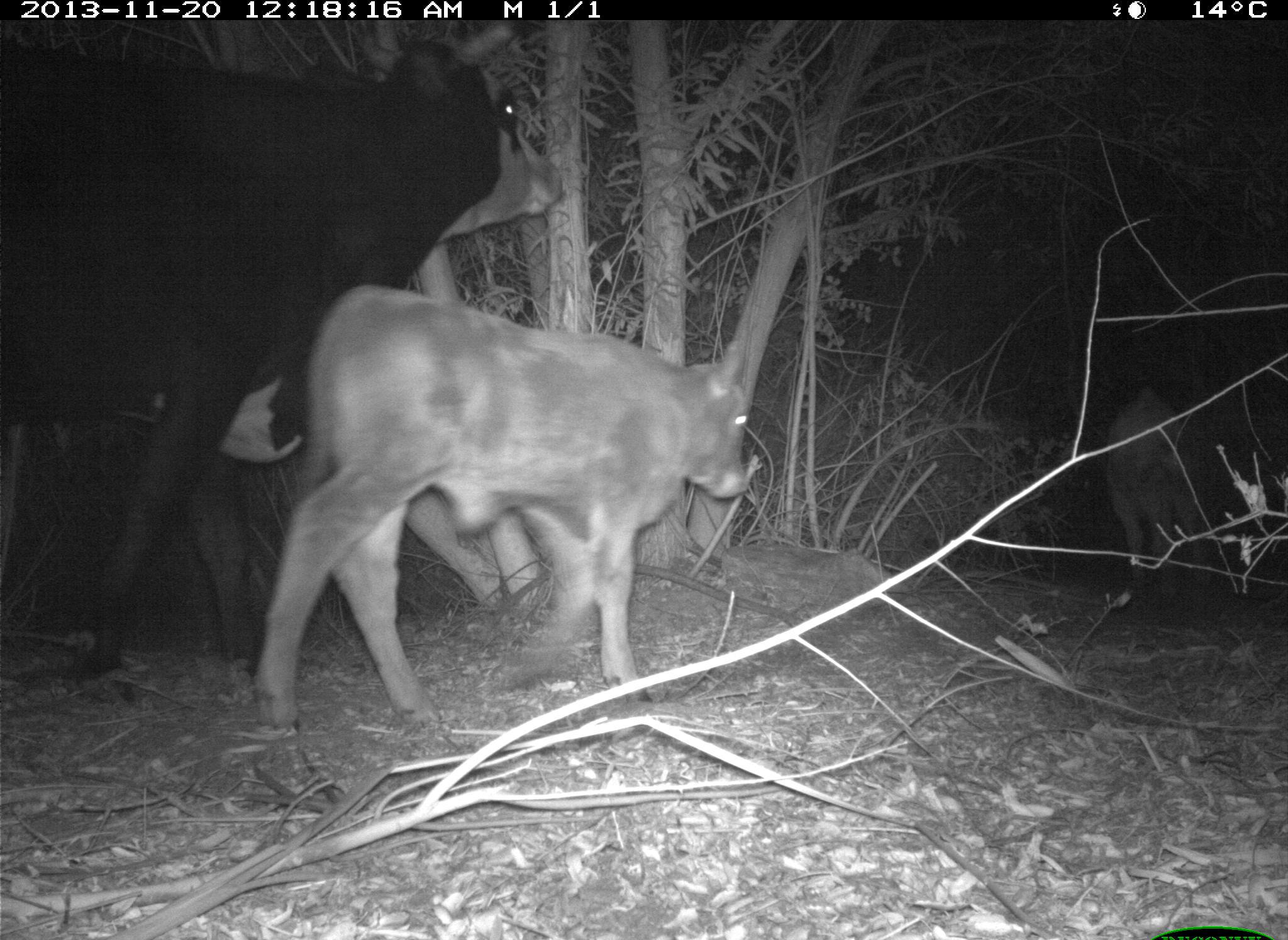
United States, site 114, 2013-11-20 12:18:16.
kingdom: Animalia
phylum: Chordata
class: Mammalia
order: Artiodactyla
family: Bovidae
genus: Bos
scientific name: Bos taurus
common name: cow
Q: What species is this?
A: Cow (Bos taurus).